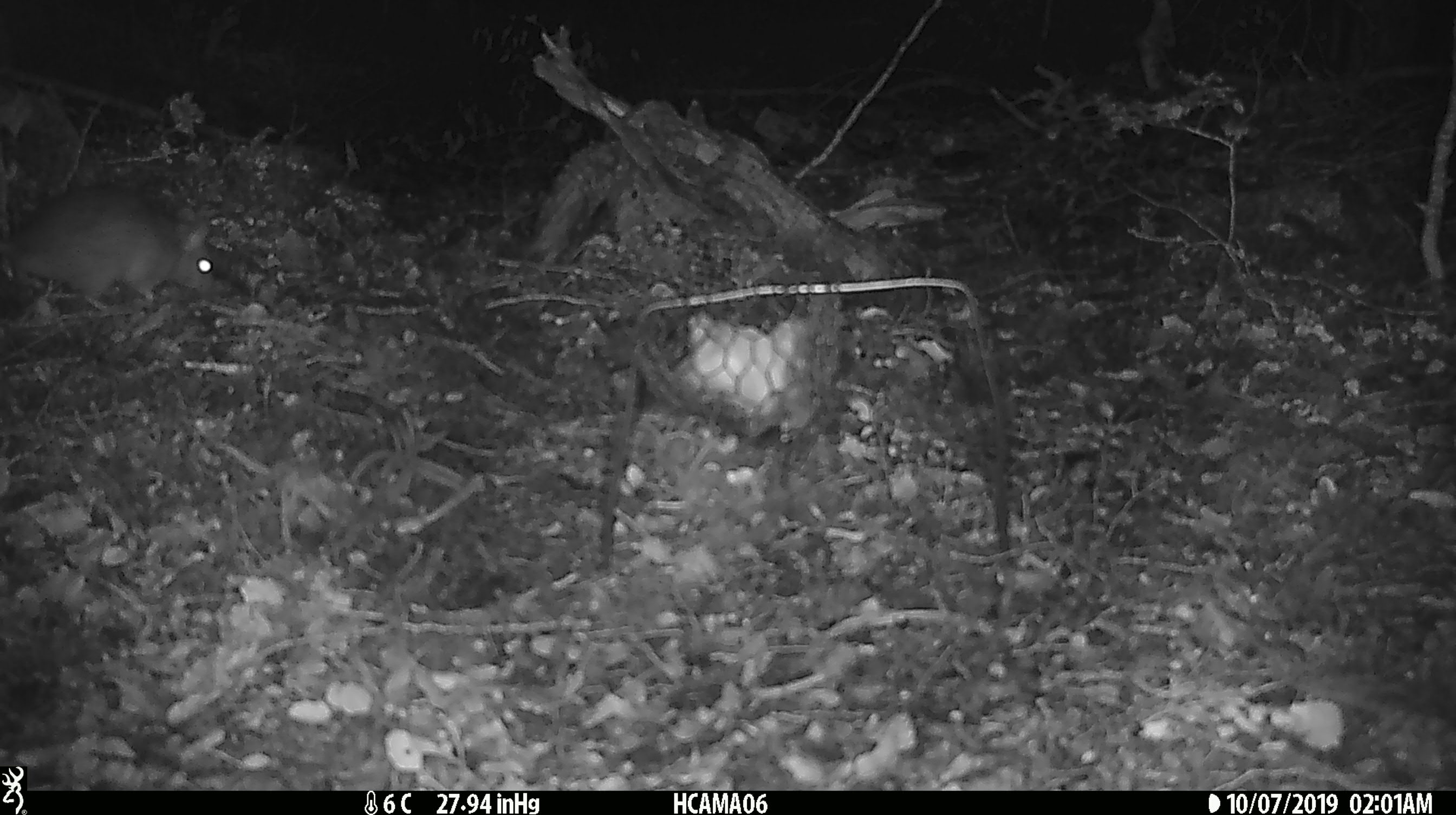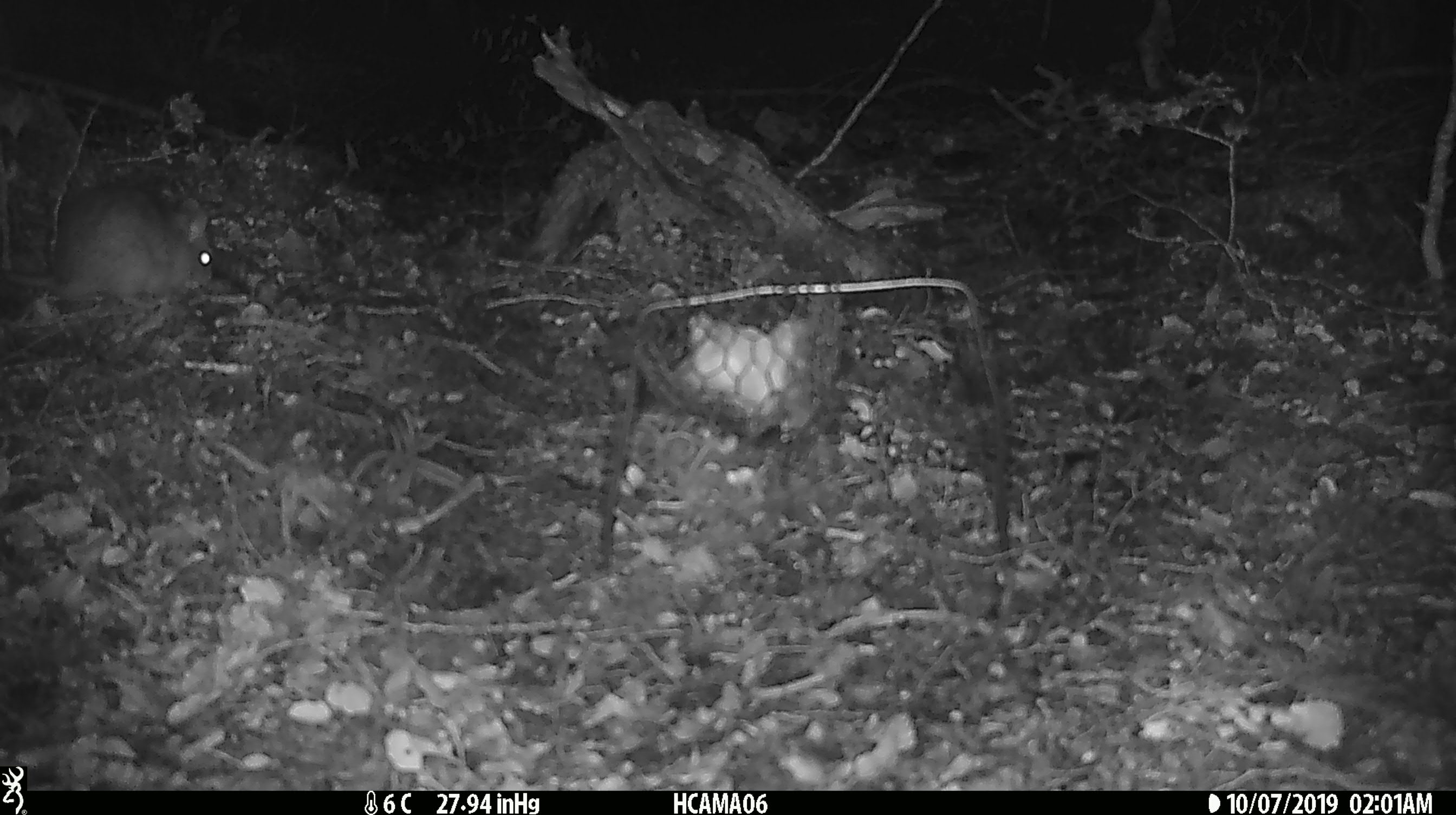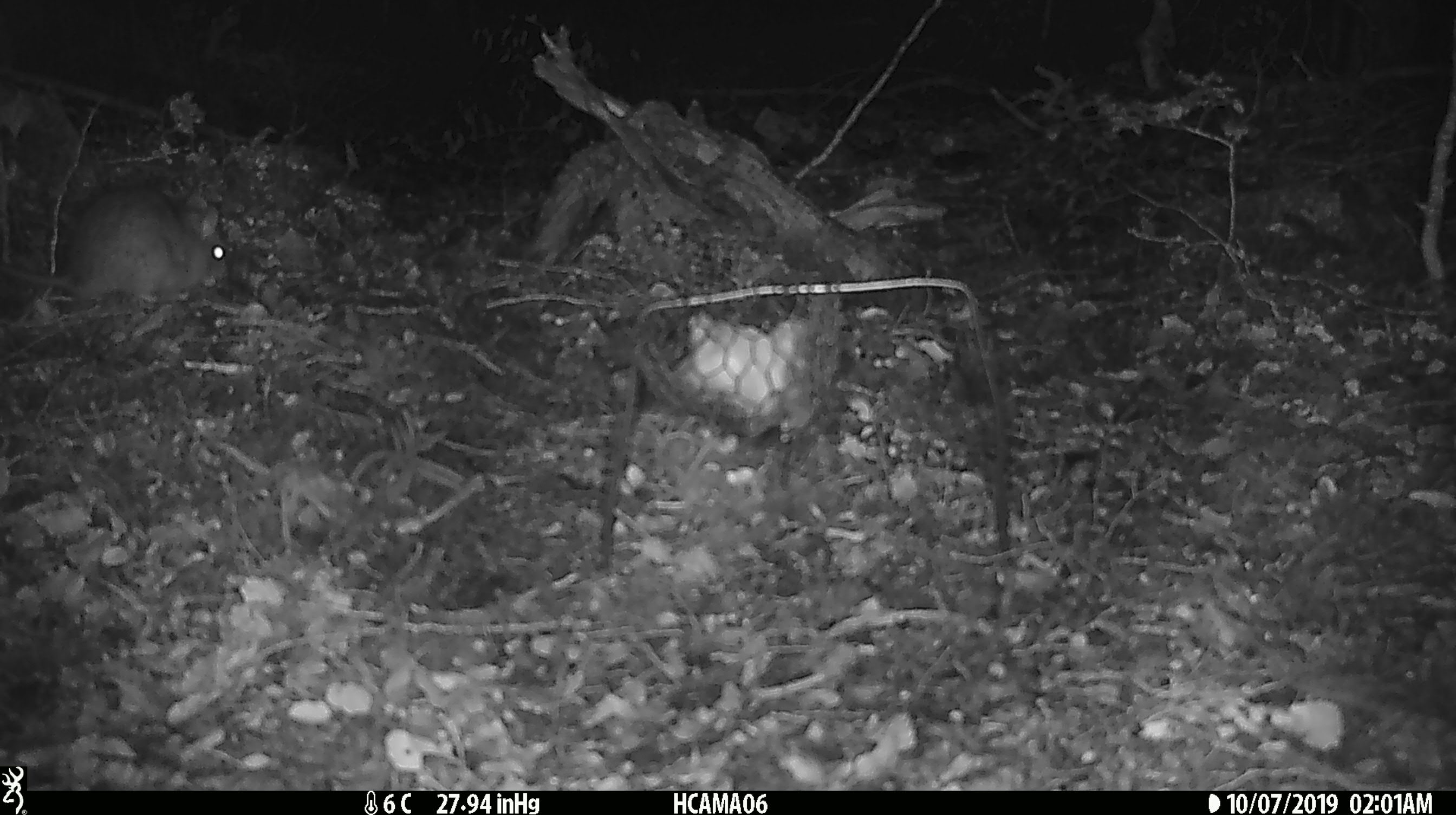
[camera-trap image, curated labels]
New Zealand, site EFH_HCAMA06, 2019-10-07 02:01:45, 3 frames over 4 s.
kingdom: Animalia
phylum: Chordata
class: Mammalia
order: Rodentia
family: Muridae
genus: Rattus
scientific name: Rattus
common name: rat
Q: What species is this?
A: Rat (Rattus).